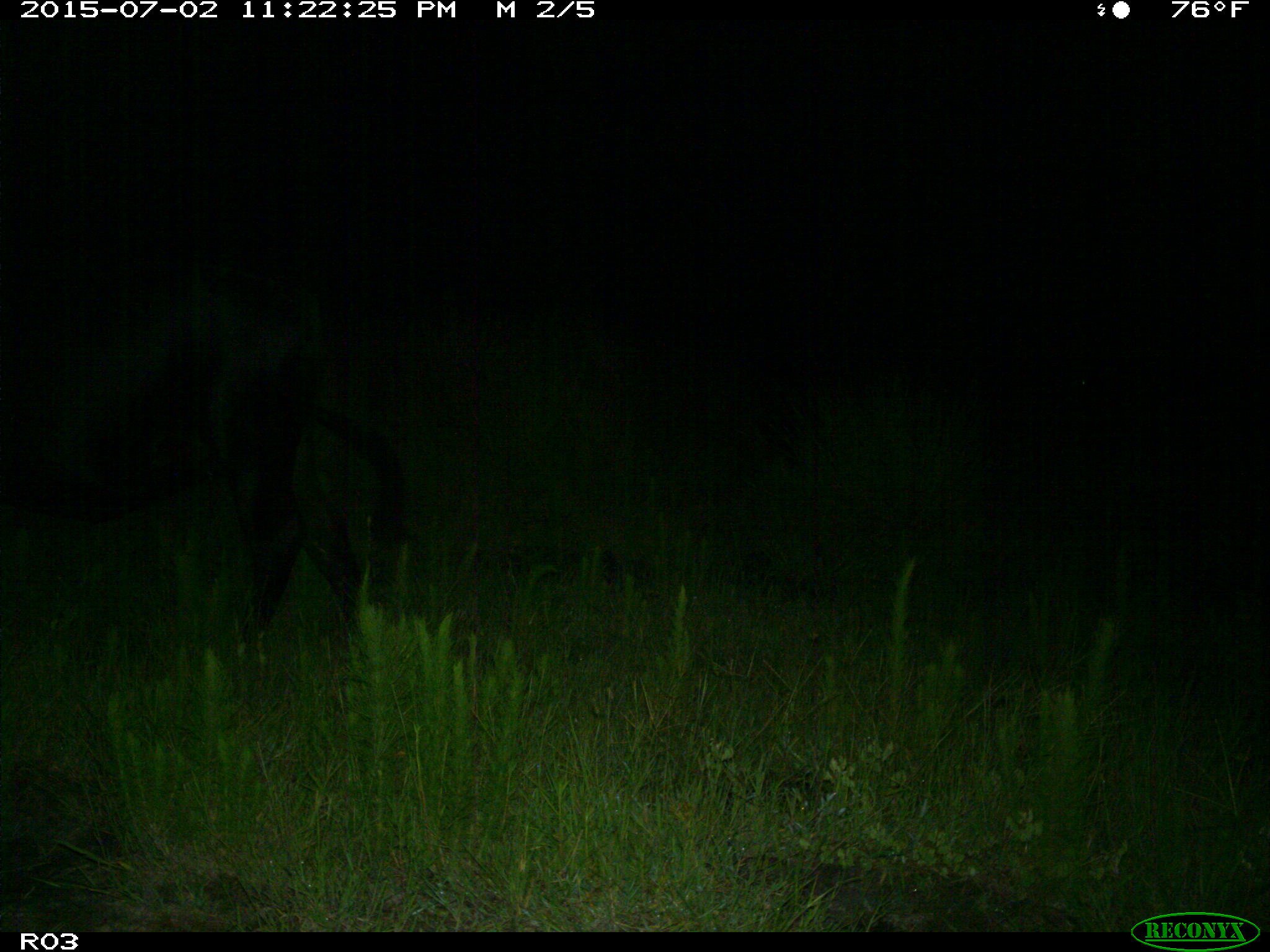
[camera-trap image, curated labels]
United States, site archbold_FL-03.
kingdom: Animalia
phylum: Chordata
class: Mammalia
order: Artiodactyla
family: Bovidae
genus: Bos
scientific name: Bos taurus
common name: domestic cow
Bos taurus (domestic cow).